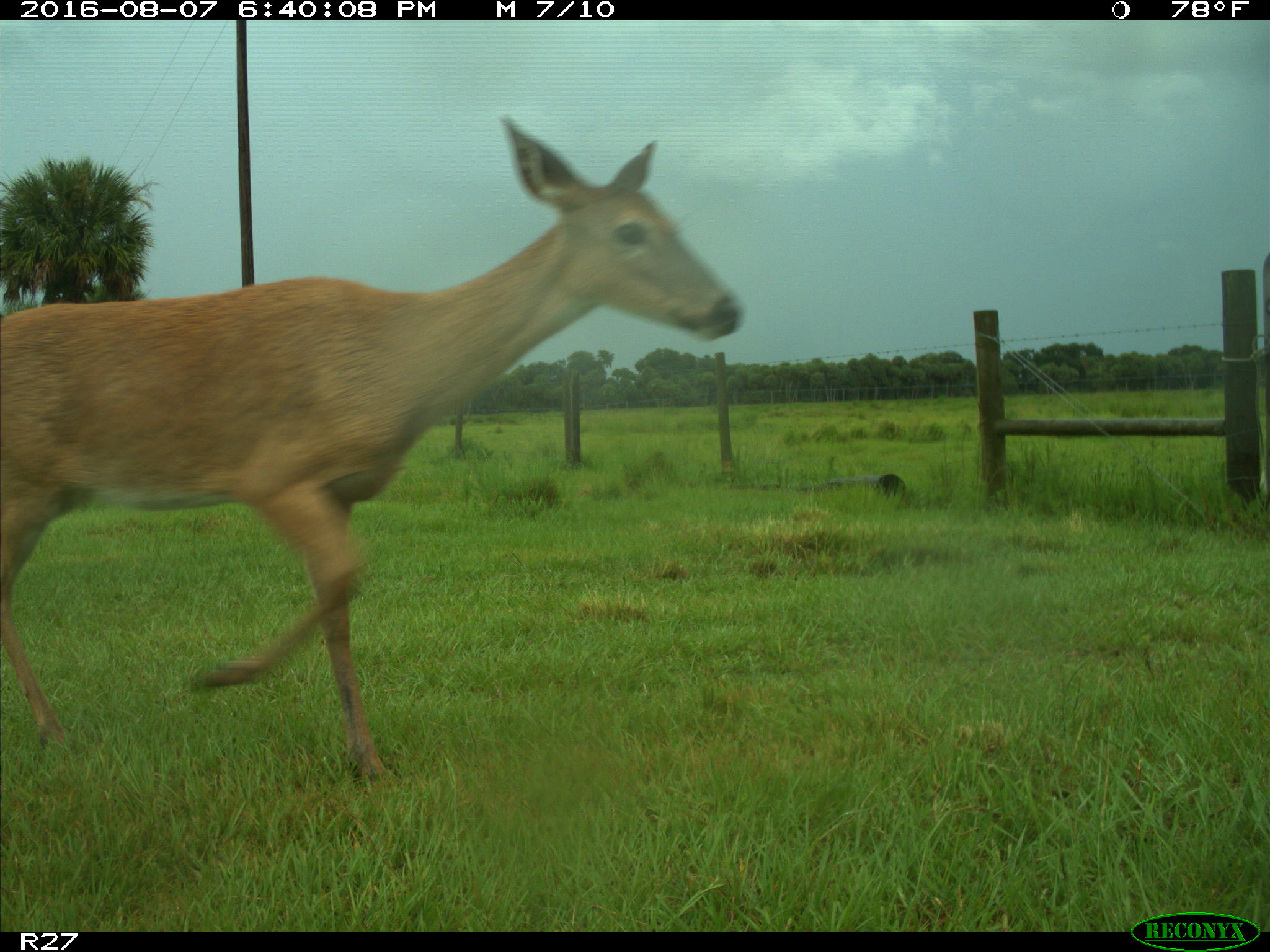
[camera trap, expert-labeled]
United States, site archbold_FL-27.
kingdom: Animalia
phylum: Chordata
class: Mammalia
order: Artiodactyla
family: Cervidae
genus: Odocoileus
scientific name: Odocoileus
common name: deer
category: unidentified deer